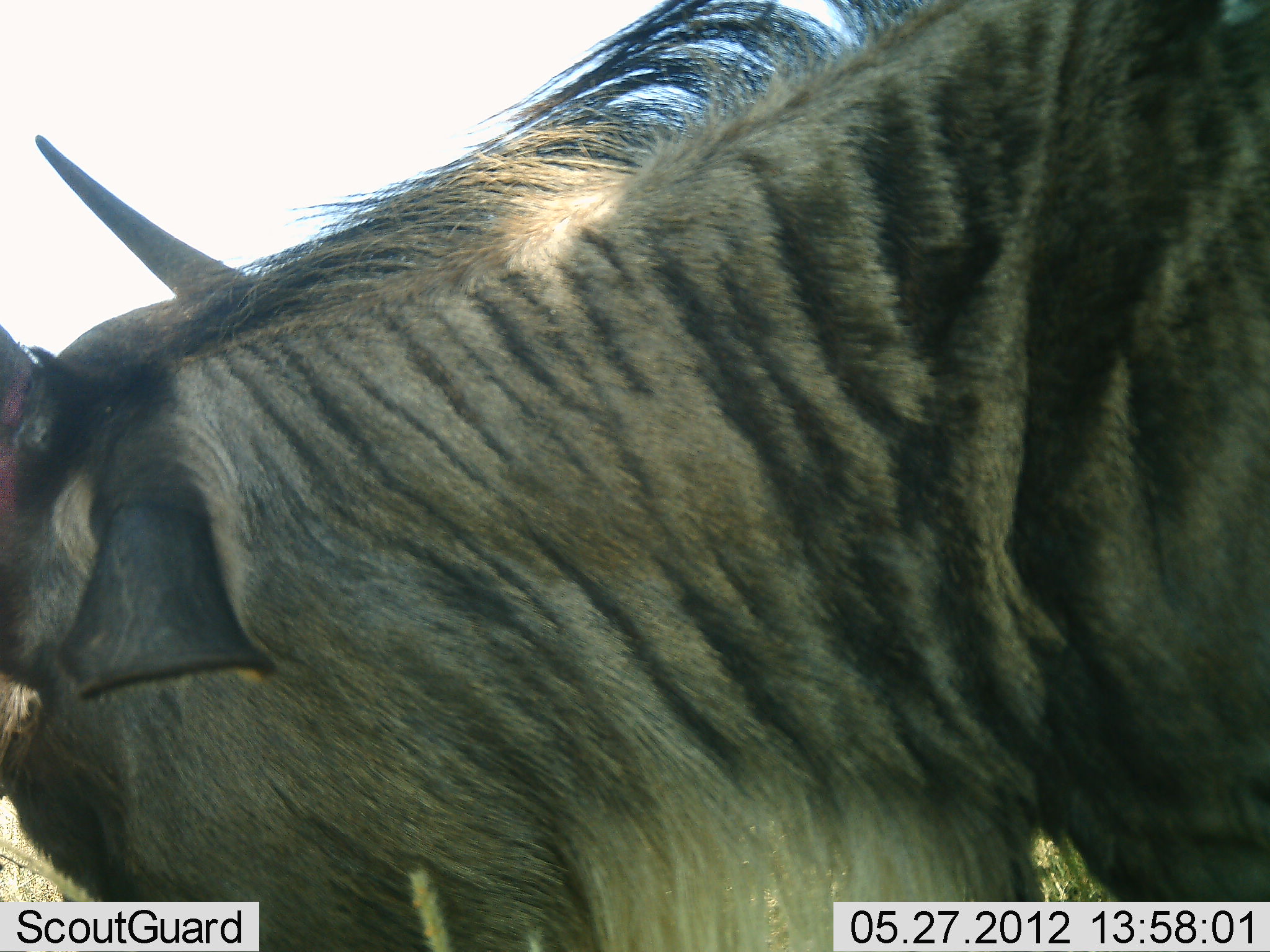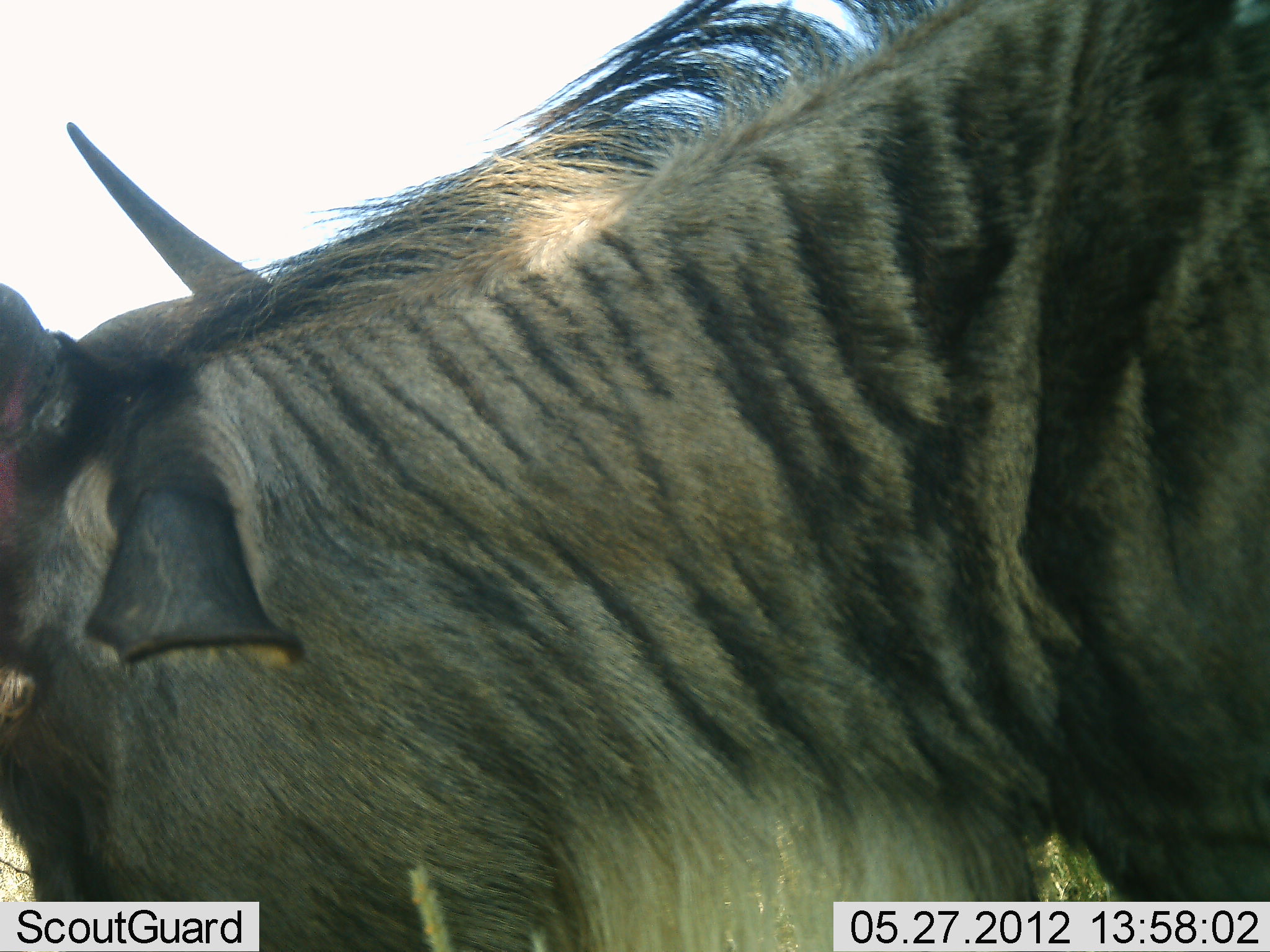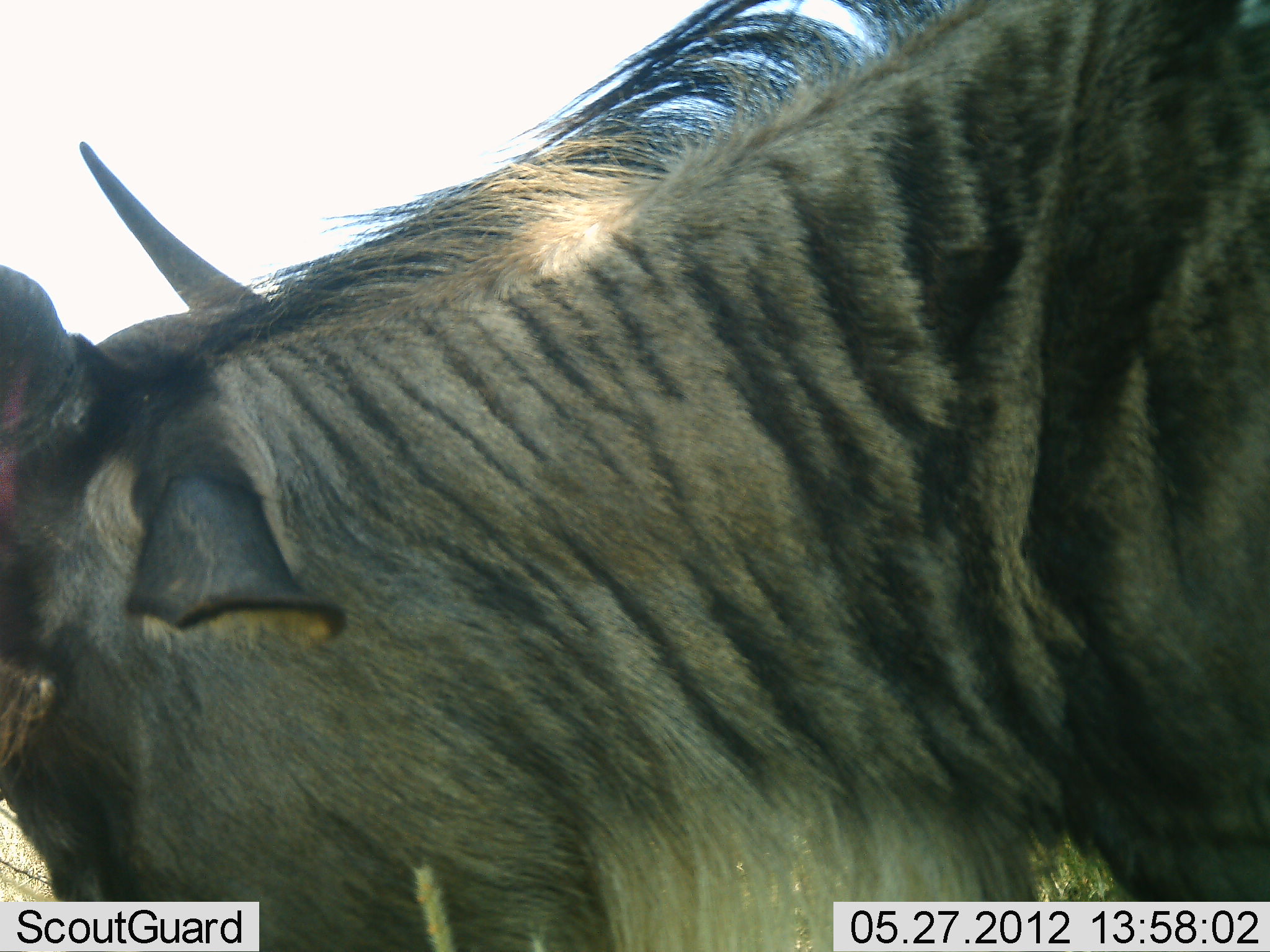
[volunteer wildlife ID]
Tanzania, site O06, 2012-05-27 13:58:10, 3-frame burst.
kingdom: Animalia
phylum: Chordata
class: Mammalia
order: Artiodactyla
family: Bovidae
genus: Connochaetes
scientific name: Connochaetes taurinus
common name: blue wildebeest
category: wildebeest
Wildebeest (blue wildebeest) (Connochaetes taurinus), count 1. Behavior (volunteer vote fractions): standing 67%, resting 0%, moving 0%, interacting 0%. Young present (vote fraction): 0%. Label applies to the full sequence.